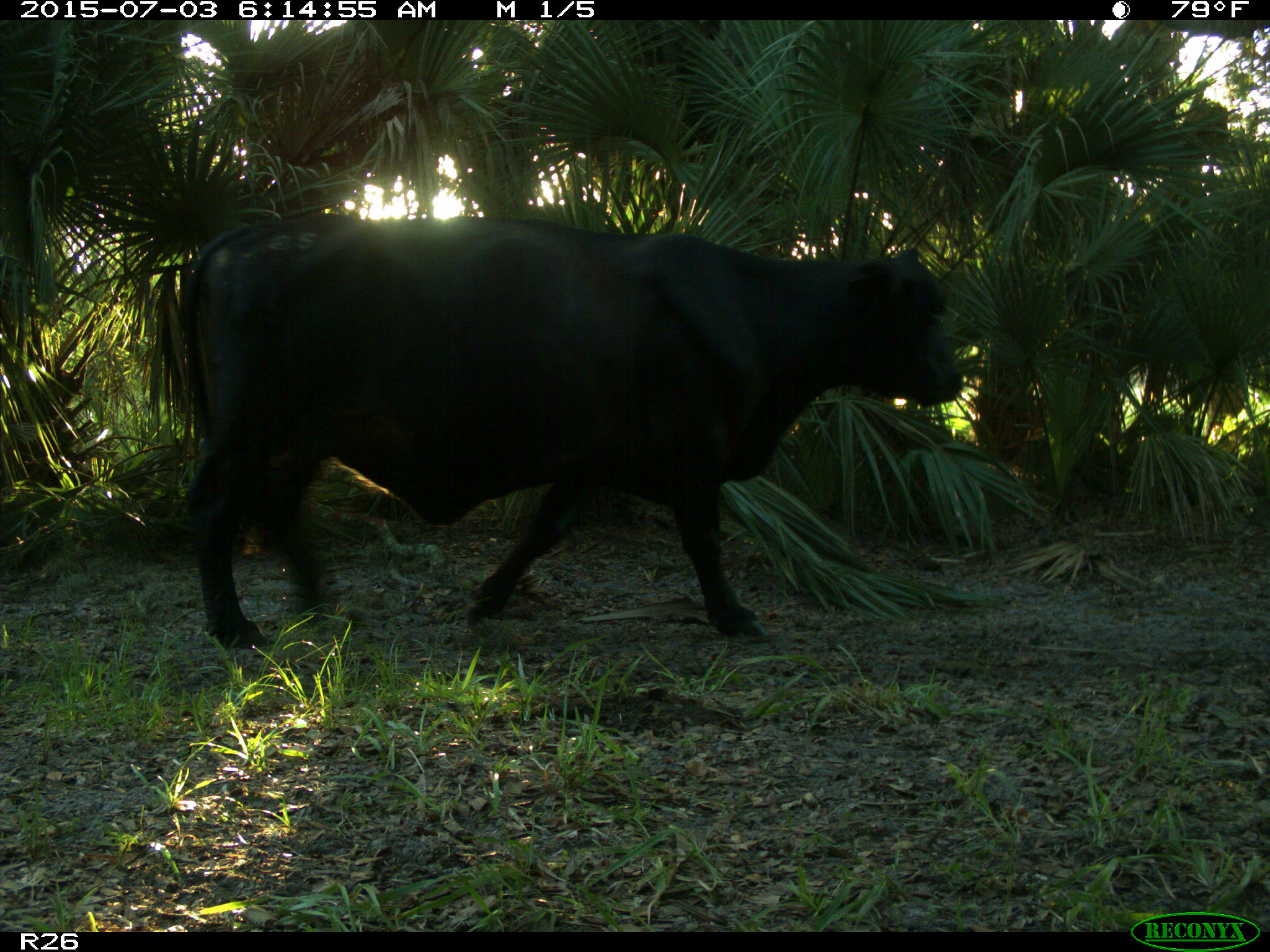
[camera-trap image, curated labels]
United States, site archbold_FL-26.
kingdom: Animalia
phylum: Chordata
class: Mammalia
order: Artiodactyla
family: Bovidae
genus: Bos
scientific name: Bos taurus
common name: domestic cow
Bos taurus (domestic cow).